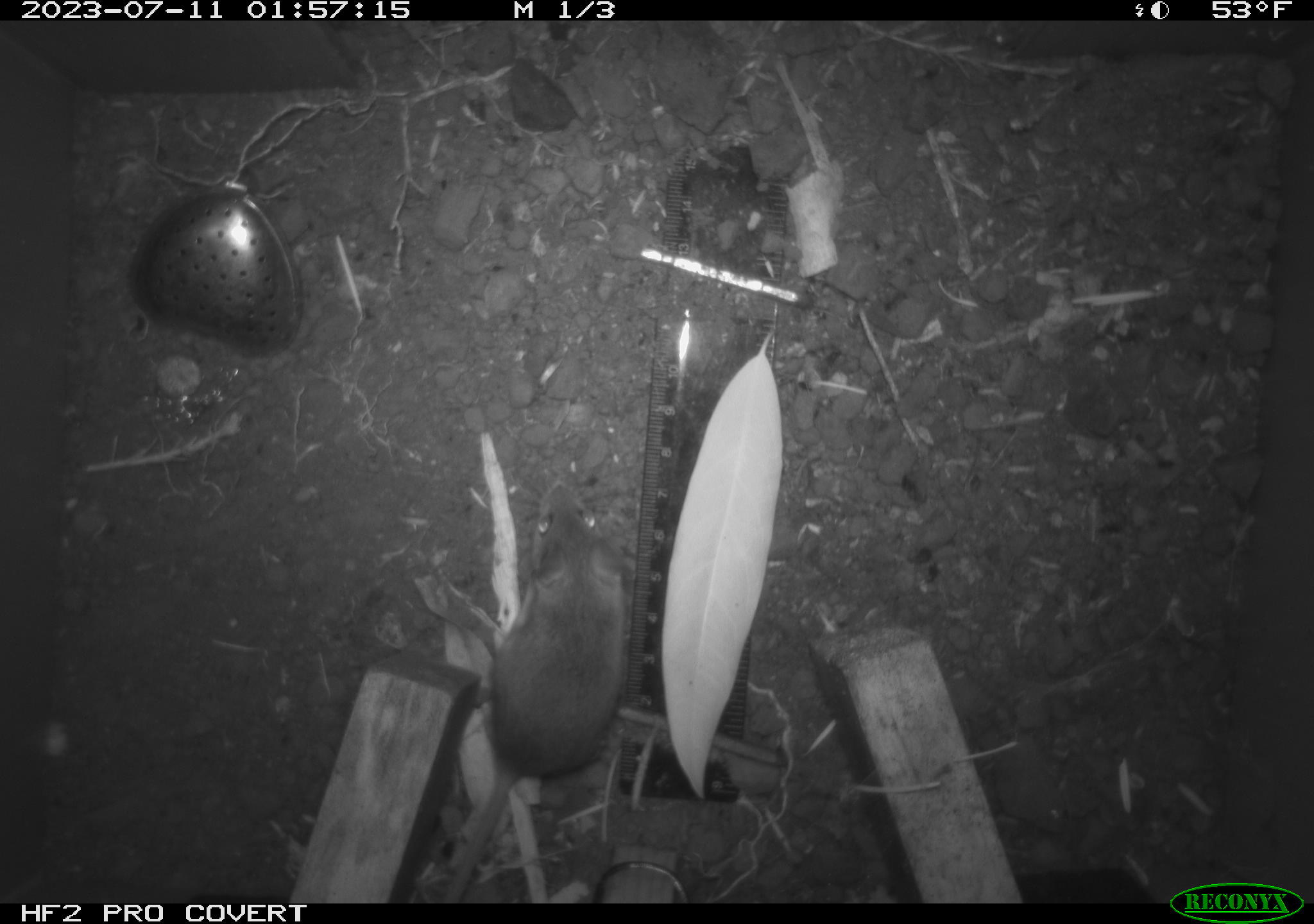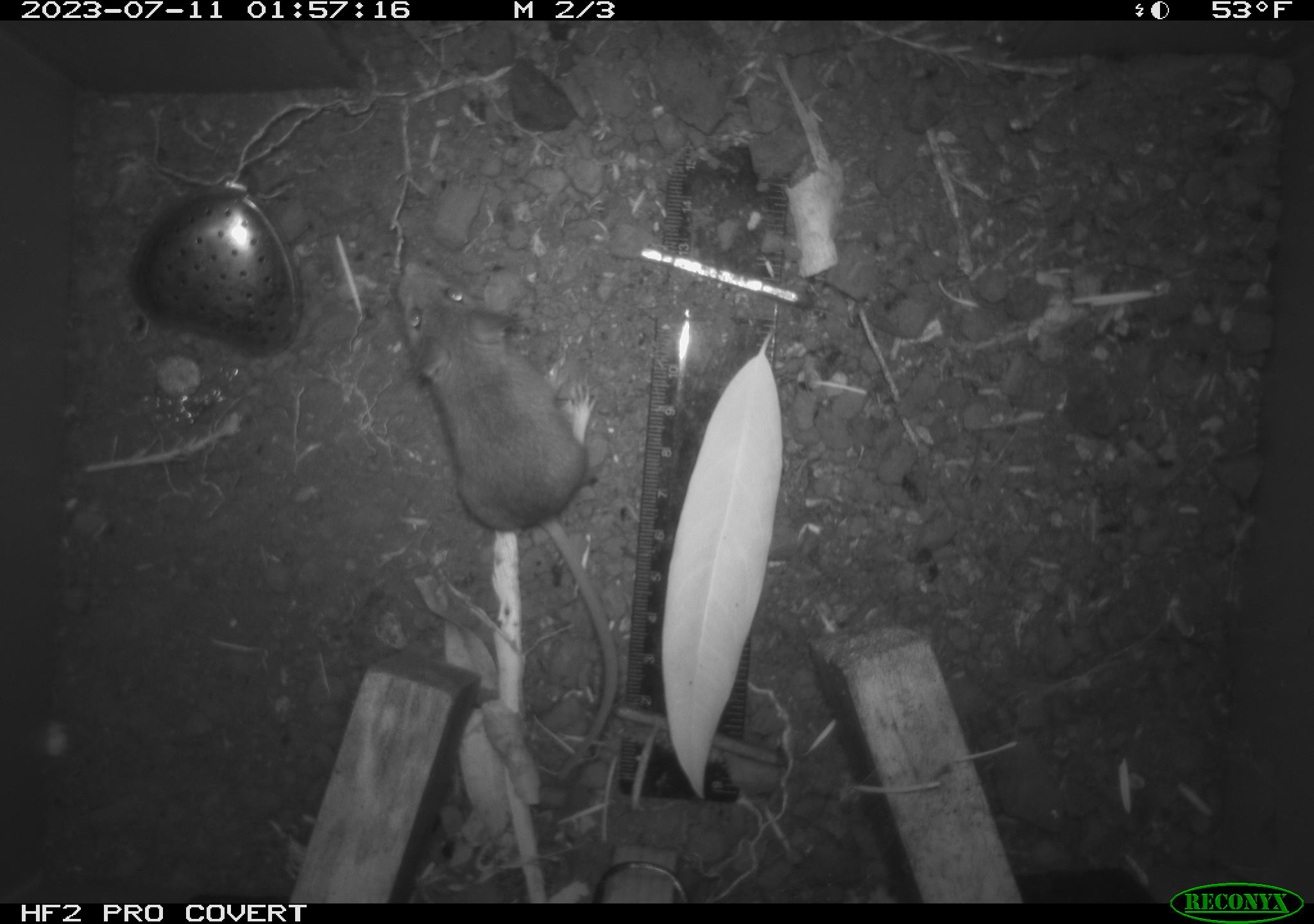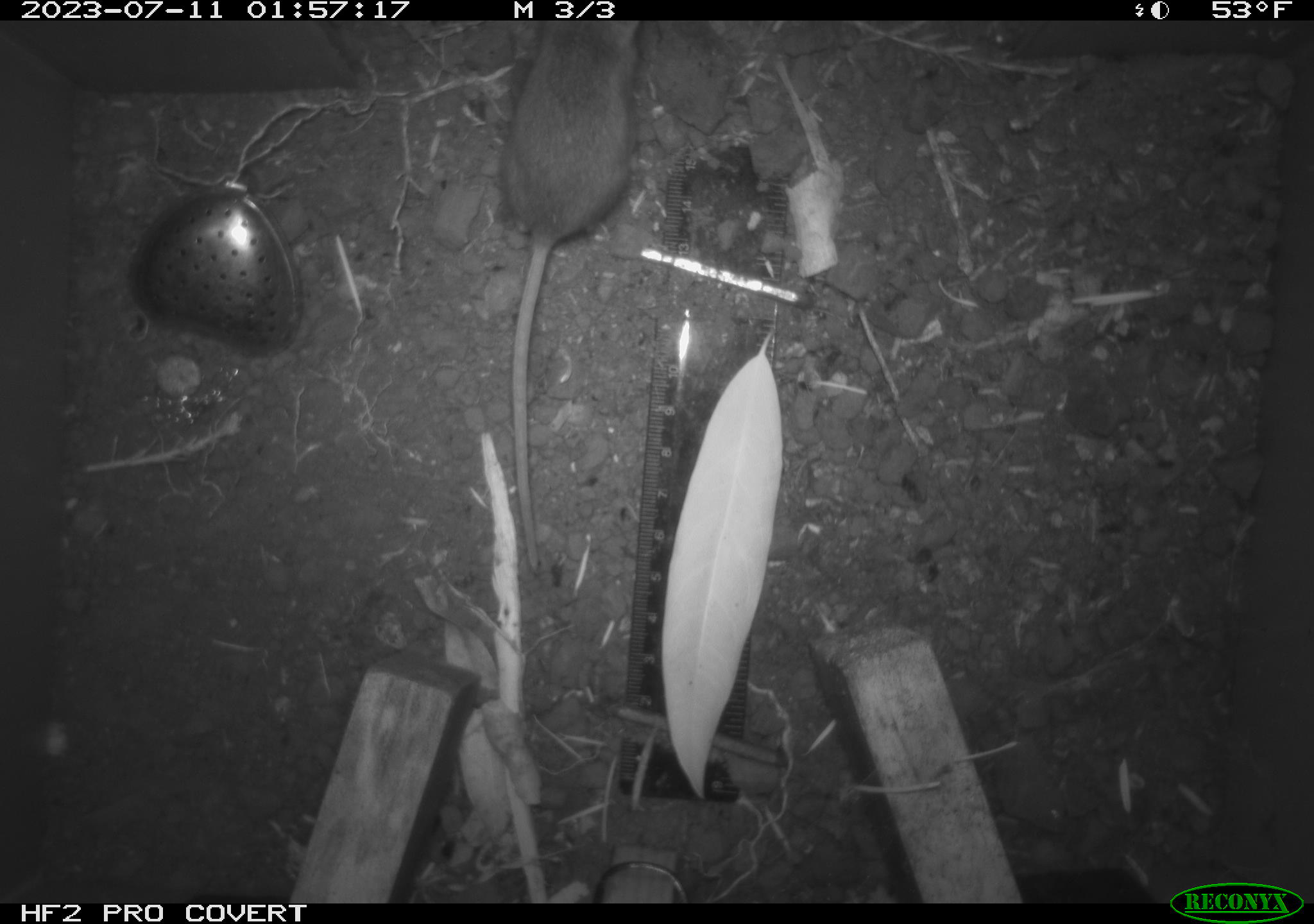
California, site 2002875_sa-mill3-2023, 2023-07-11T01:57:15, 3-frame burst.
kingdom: Animalia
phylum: Chordata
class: Mammalia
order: Rodentia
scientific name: Rodentia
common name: mouse species